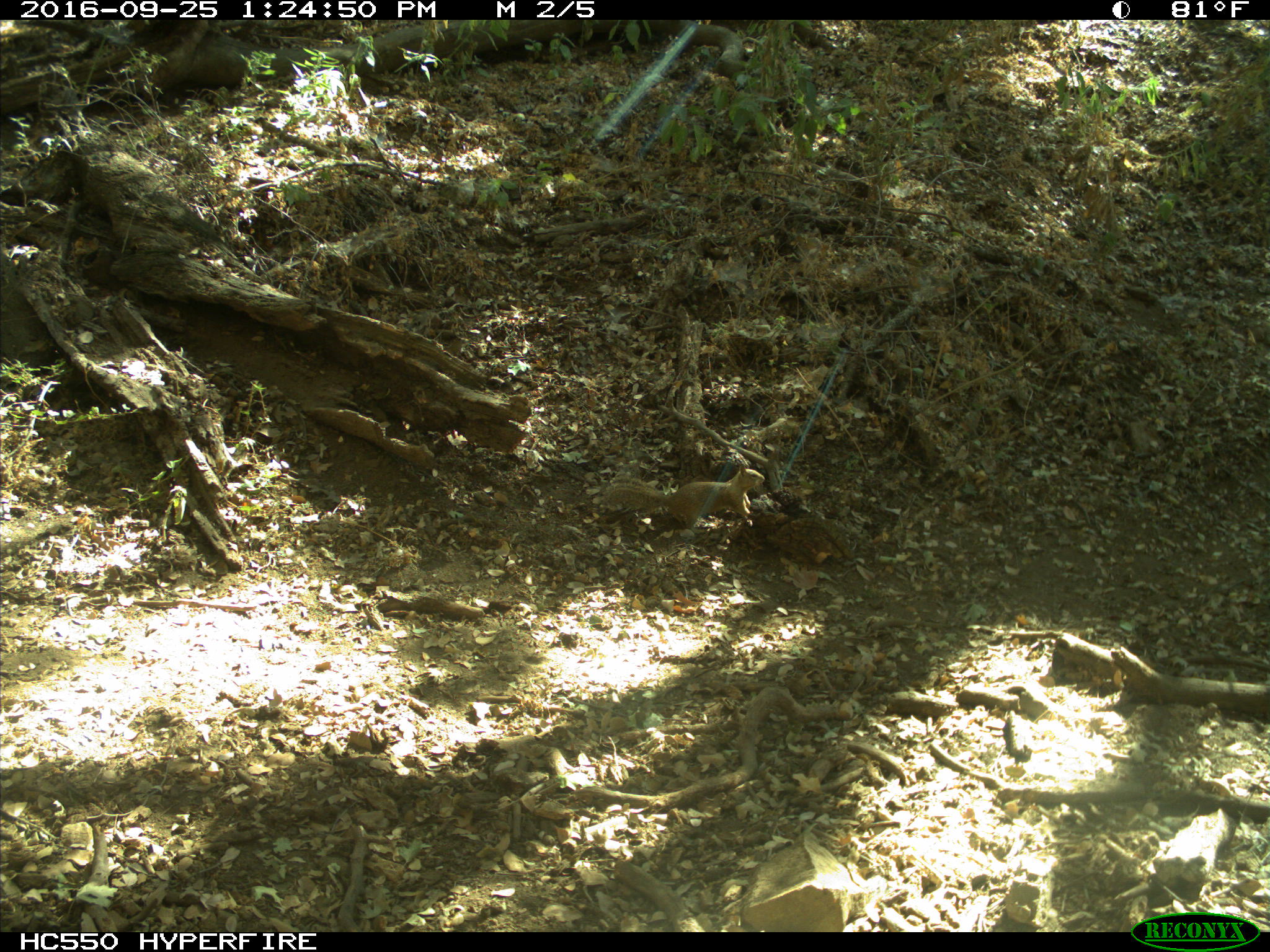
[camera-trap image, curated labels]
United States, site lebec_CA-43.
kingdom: Animalia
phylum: Chordata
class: Mammalia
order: Rodentia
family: Sciuridae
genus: Otospermophilus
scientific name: Otospermophilus beecheyi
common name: california ground squirrel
Otospermophilus beecheyi (california ground squirrel).